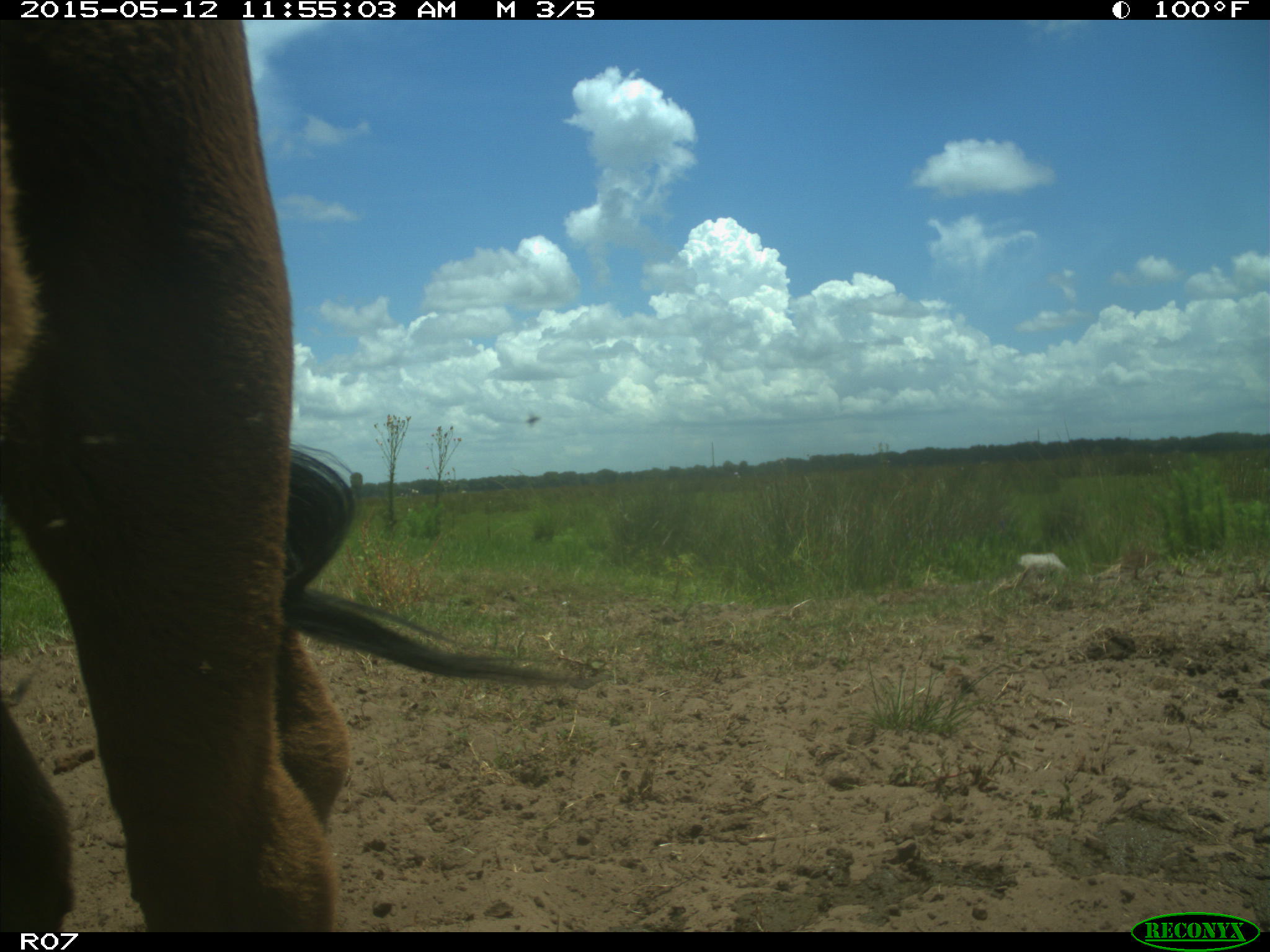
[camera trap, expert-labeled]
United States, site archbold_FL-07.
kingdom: Animalia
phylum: Chordata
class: Mammalia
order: Artiodactyla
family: Bovidae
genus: Bos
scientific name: Bos taurus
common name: domestic cow